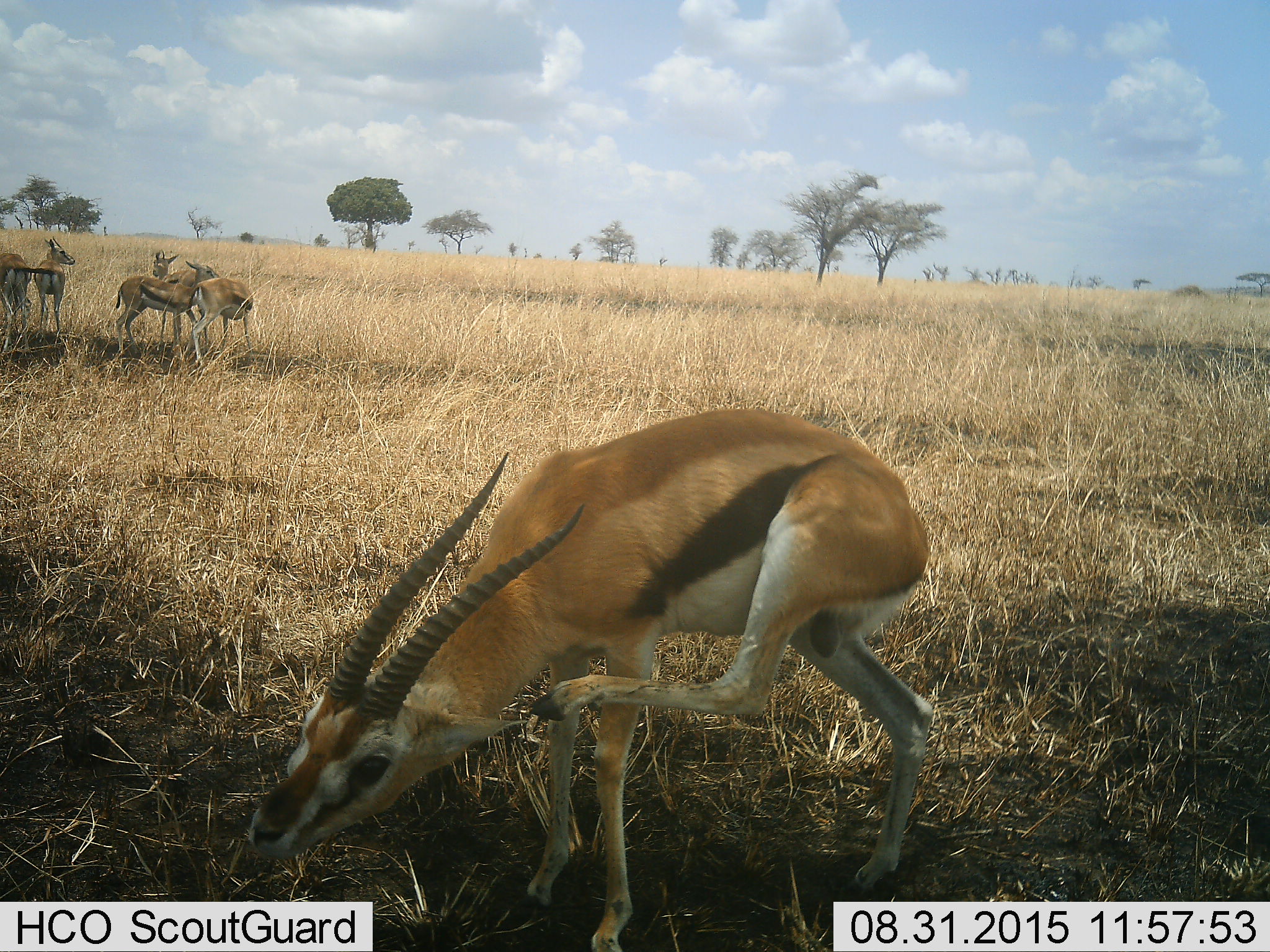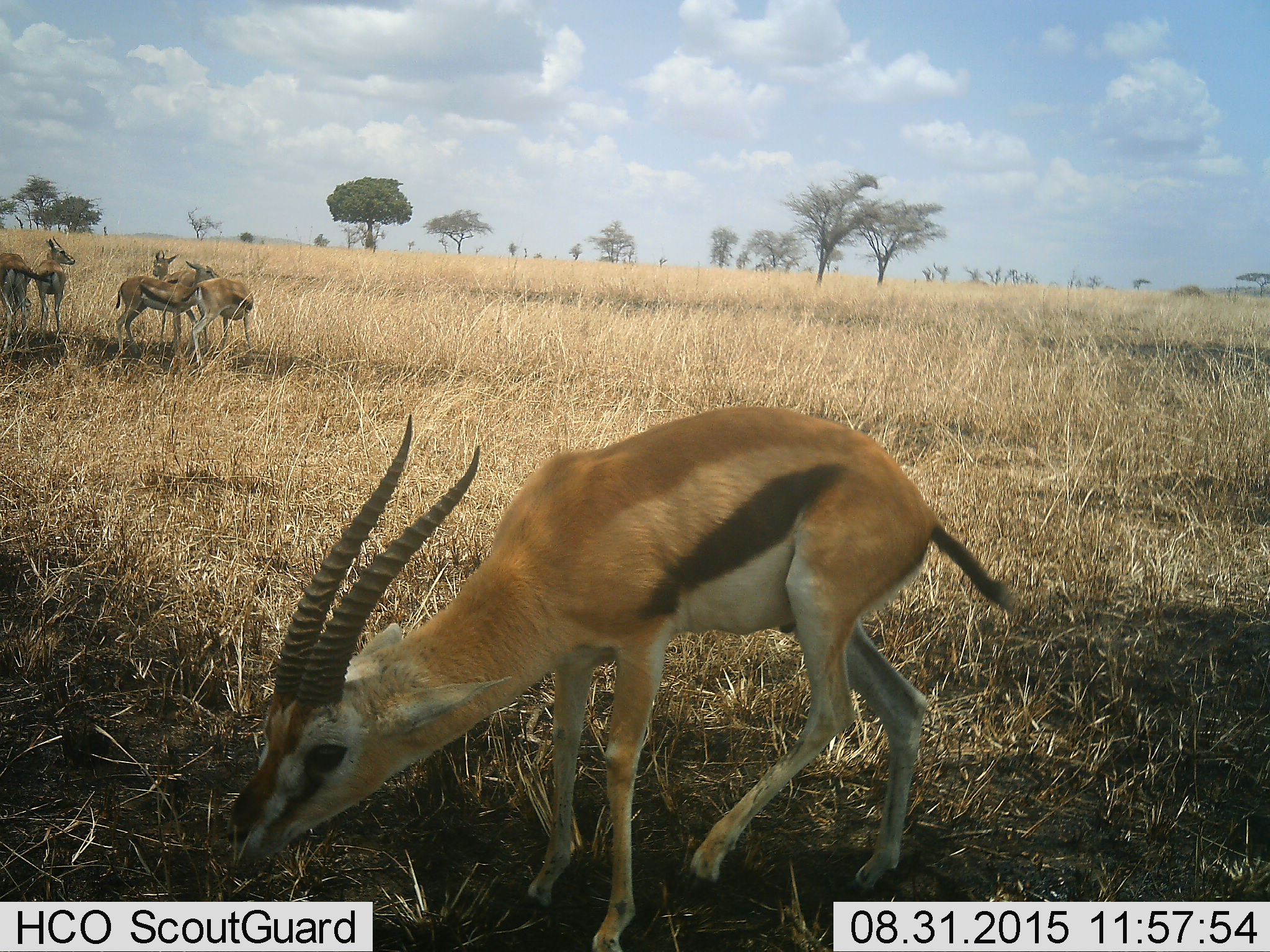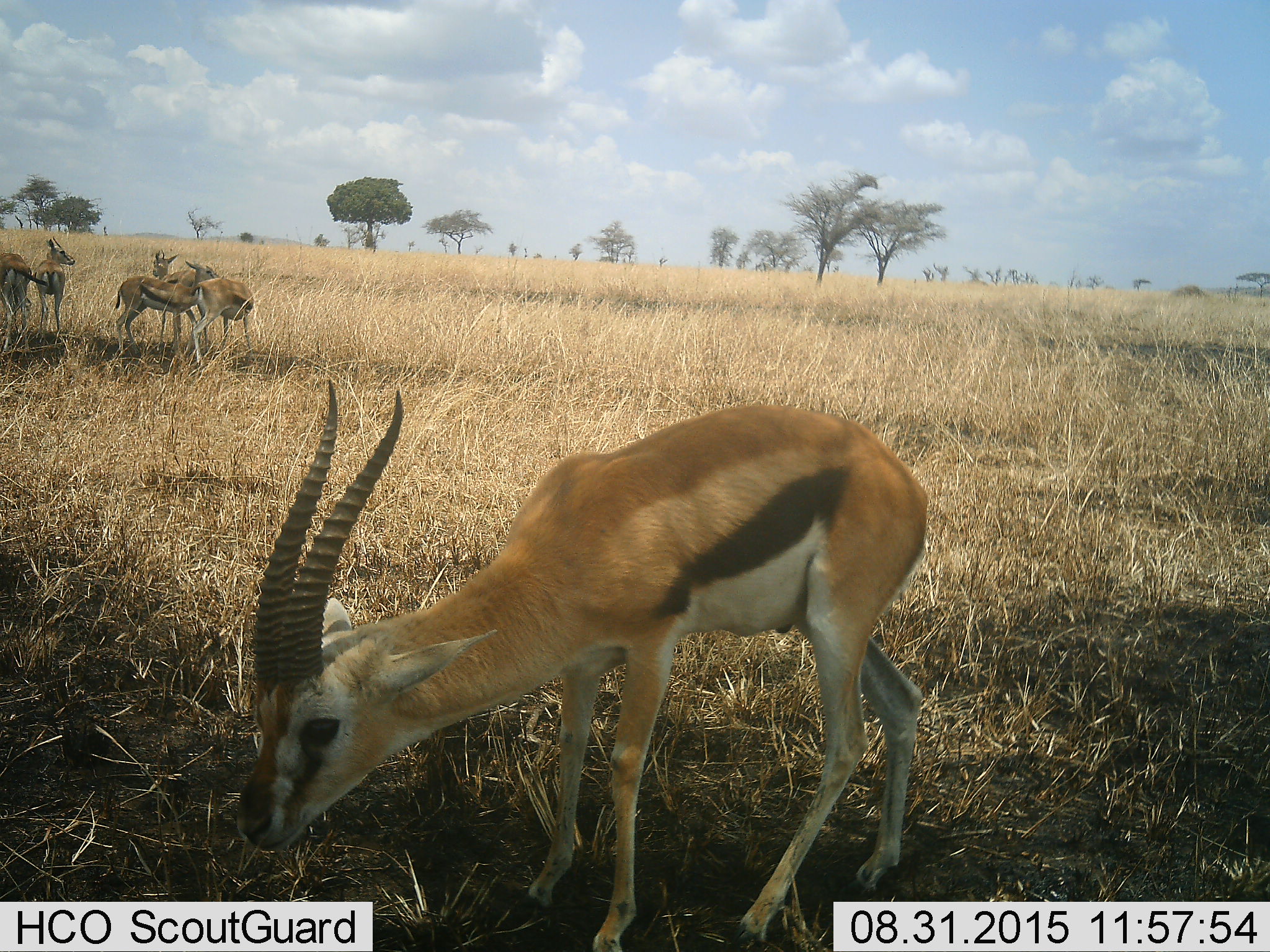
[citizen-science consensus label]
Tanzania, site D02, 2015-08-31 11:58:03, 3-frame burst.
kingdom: Animalia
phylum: Chordata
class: Mammalia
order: Artiodactyla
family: Bovidae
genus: Eudorcas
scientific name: Eudorcas thomsonii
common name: thomson's gazelle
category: gazellethomsons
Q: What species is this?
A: Gazellethomsons (thomson's gazelle) (Eudorcas thomsonii).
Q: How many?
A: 6.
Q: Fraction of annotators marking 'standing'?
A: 73%.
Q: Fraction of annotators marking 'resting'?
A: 13%.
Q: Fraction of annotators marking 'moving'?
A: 47%.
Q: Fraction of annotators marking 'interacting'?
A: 13%.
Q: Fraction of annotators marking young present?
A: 0%.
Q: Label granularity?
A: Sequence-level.